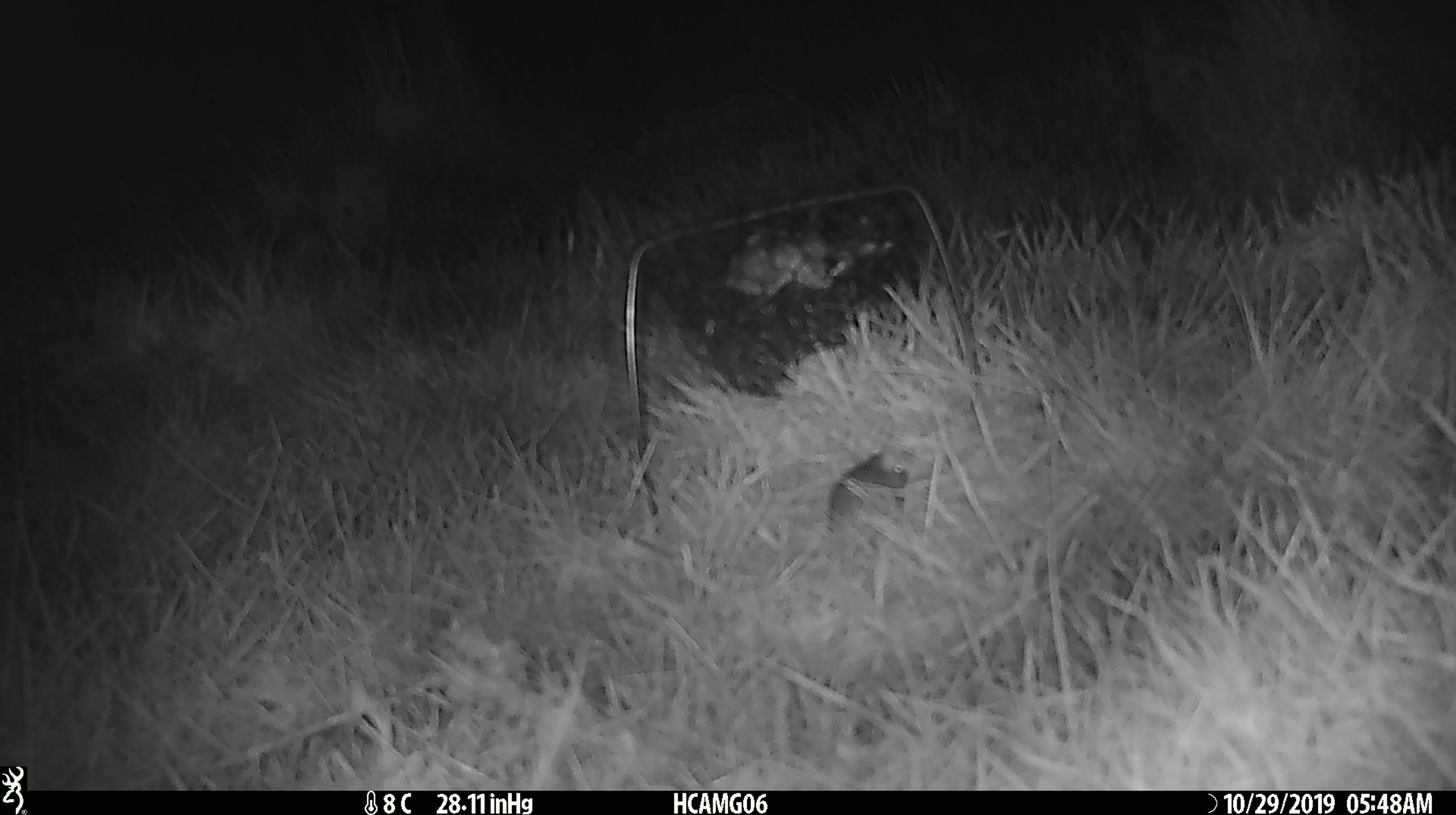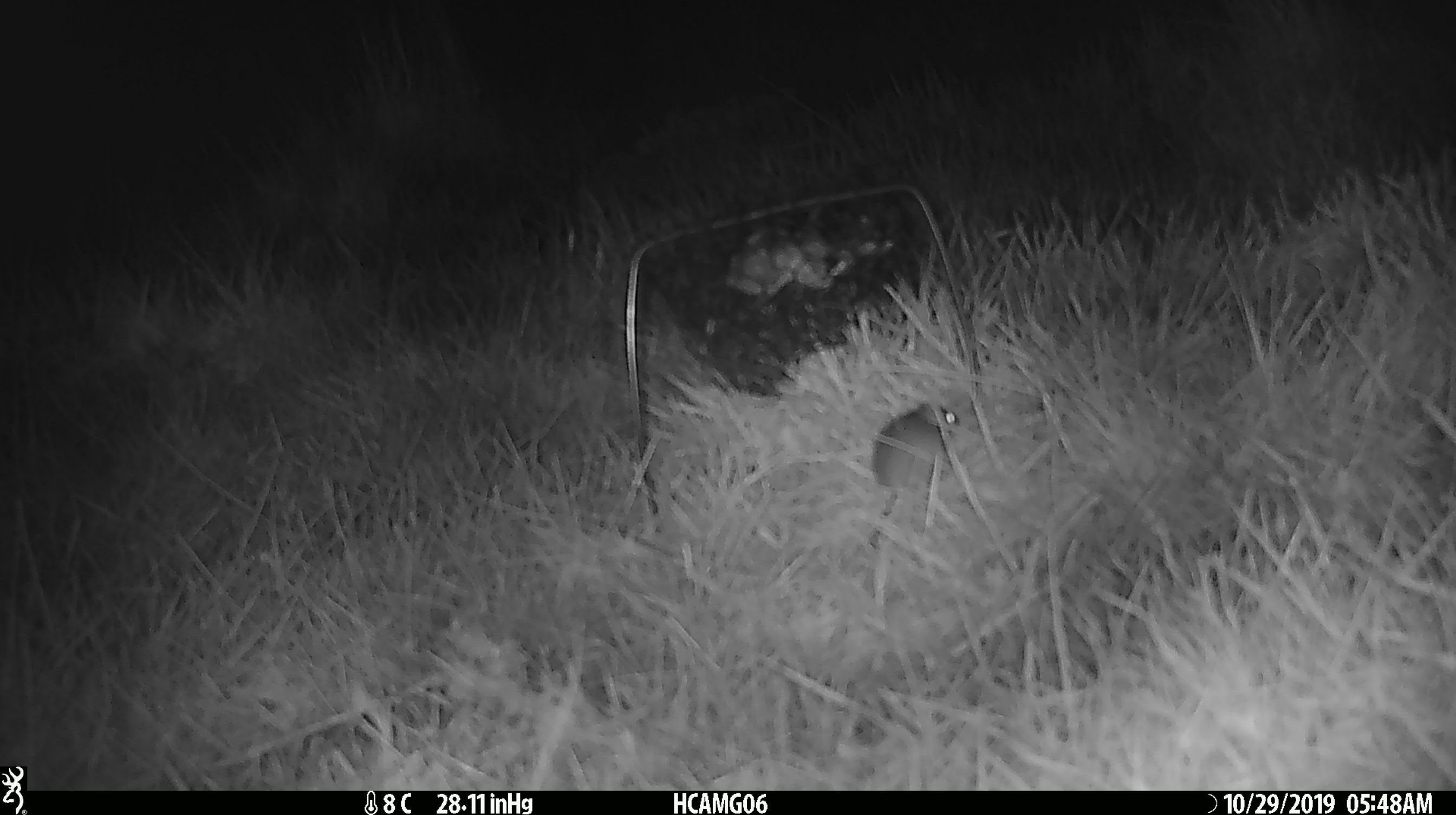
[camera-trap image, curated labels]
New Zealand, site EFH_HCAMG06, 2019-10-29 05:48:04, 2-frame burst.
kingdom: Animalia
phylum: Chordata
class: Mammalia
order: Rodentia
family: Muridae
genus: Mus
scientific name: Mus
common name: mouse